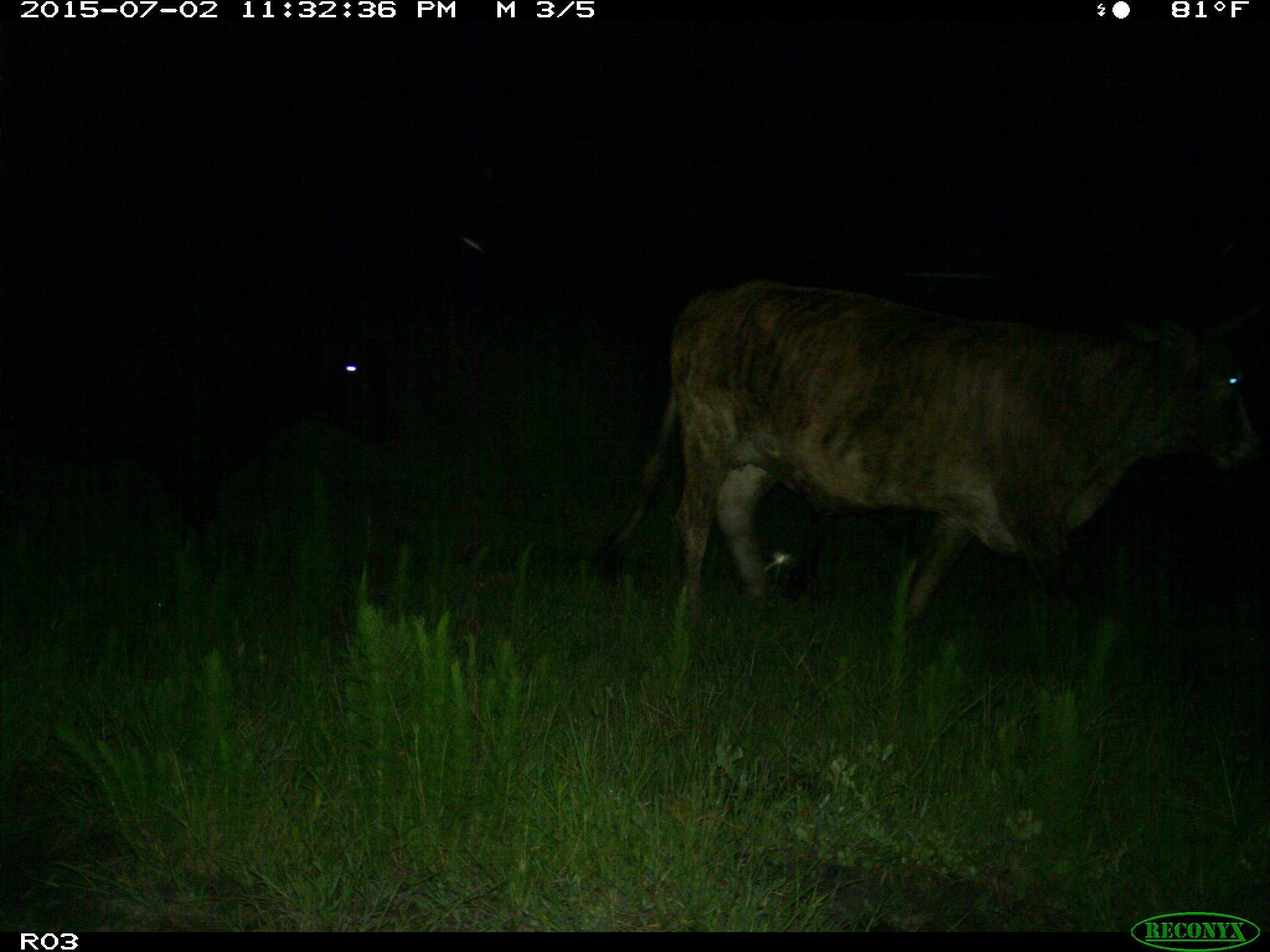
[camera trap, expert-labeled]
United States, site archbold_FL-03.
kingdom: Animalia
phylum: Chordata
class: Mammalia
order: Artiodactyla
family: Bovidae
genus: Bos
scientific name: Bos taurus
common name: domestic cow